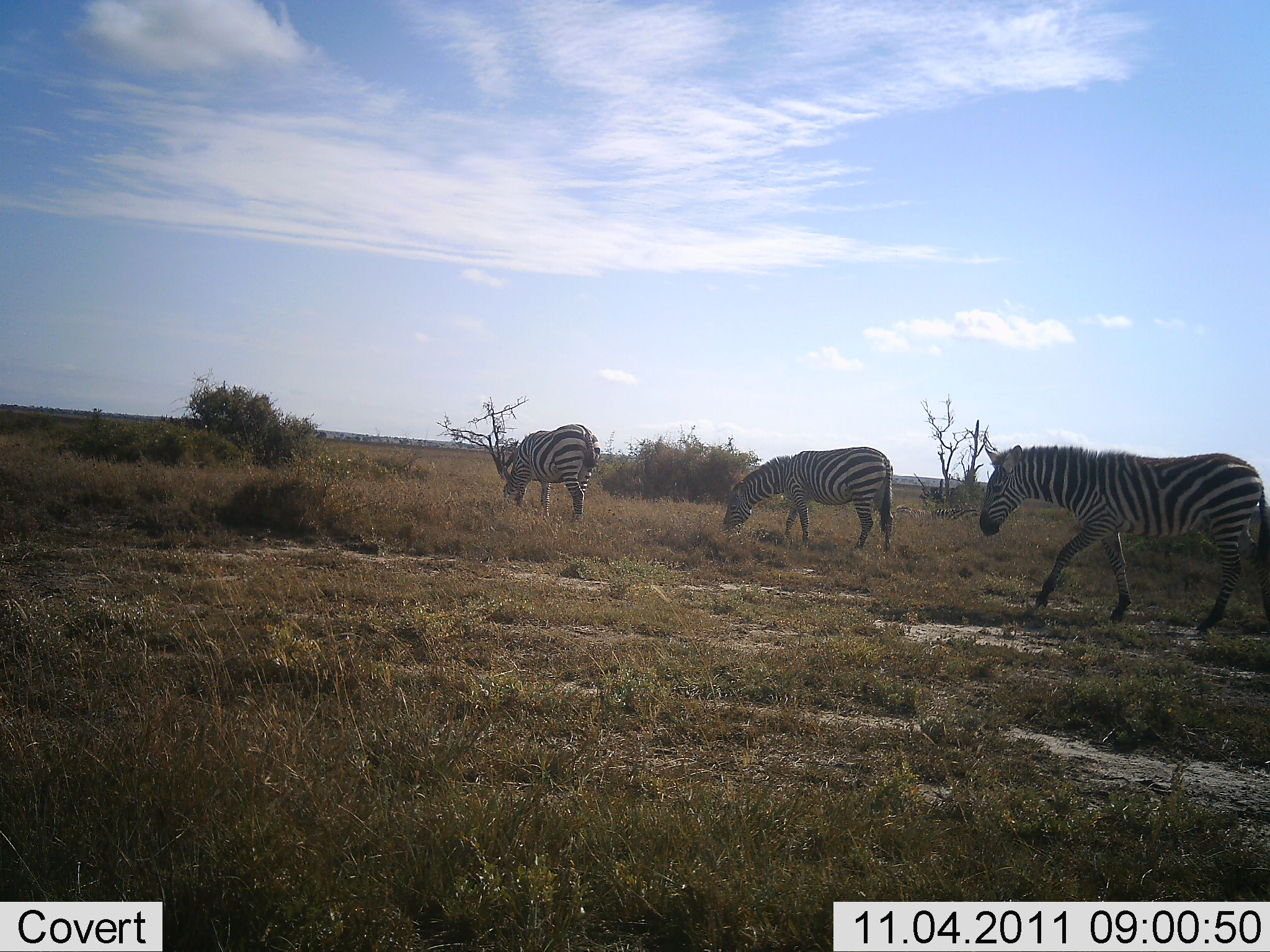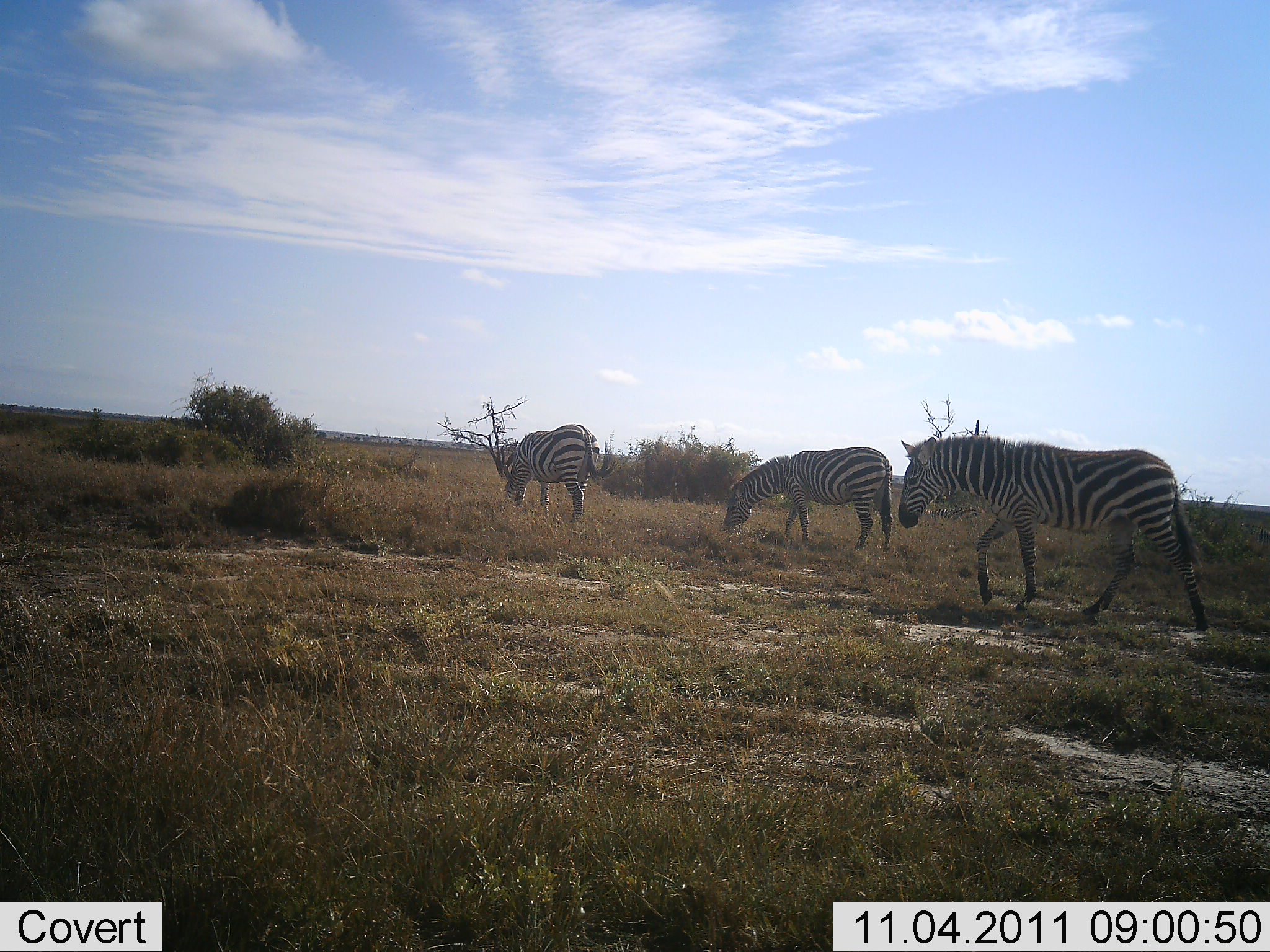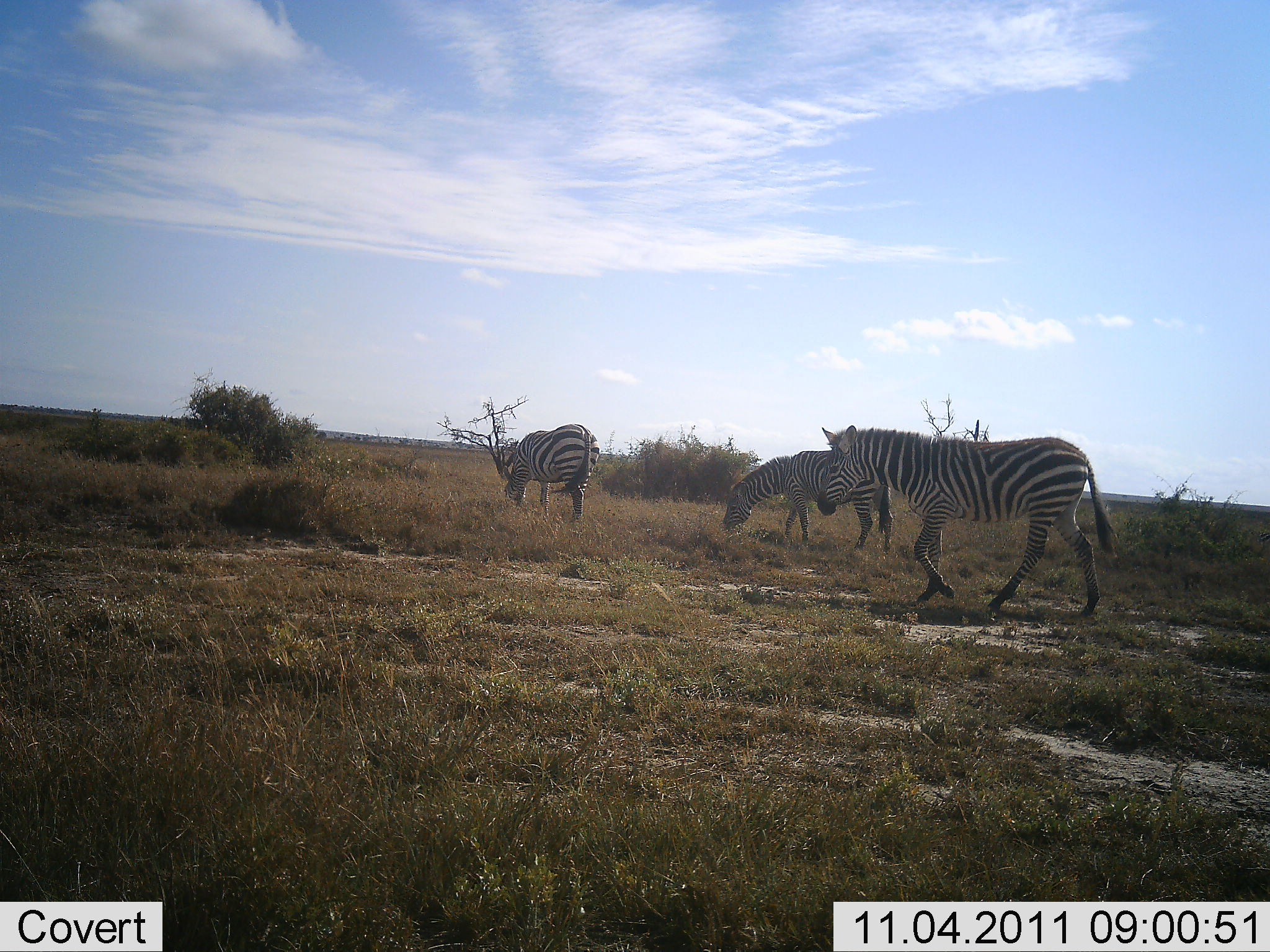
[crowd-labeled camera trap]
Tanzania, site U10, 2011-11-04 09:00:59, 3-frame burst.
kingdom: Animalia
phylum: Chordata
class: Mammalia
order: Perissodactyla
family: Equidae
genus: Equus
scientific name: Equus quagga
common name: plains zebra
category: zebra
Zebra (plains zebra) (Equus quagga), count 3. Behavior (volunteer vote fractions): standing 27%, resting 0%, moving 73%, interacting 0%. Young present (vote fraction): 0%. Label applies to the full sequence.